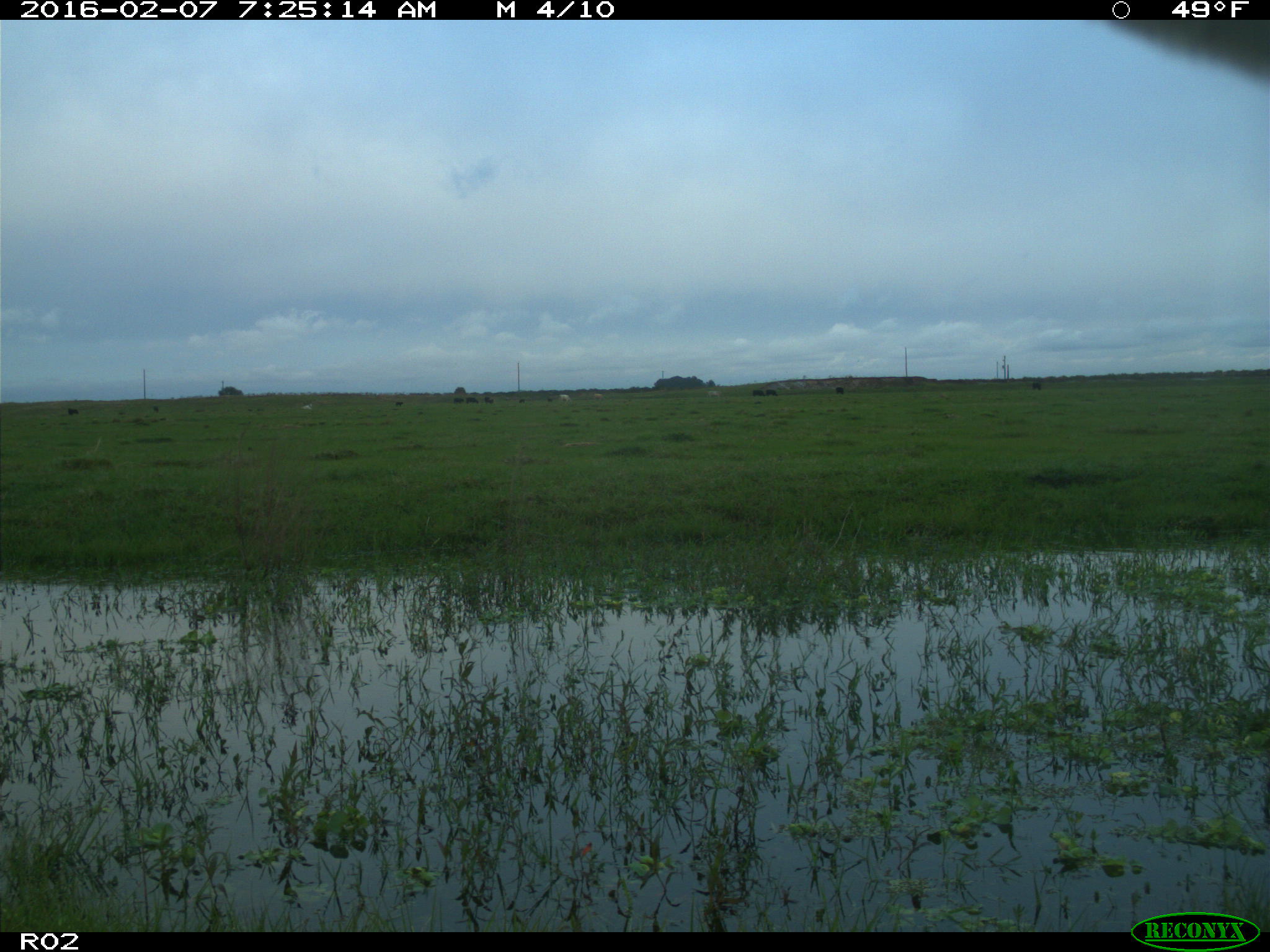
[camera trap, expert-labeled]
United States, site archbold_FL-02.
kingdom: Animalia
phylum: Chordata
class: Mammalia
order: Artiodactyla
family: Bovidae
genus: Bos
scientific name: Bos taurus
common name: domestic cow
Bos taurus (domestic cow).